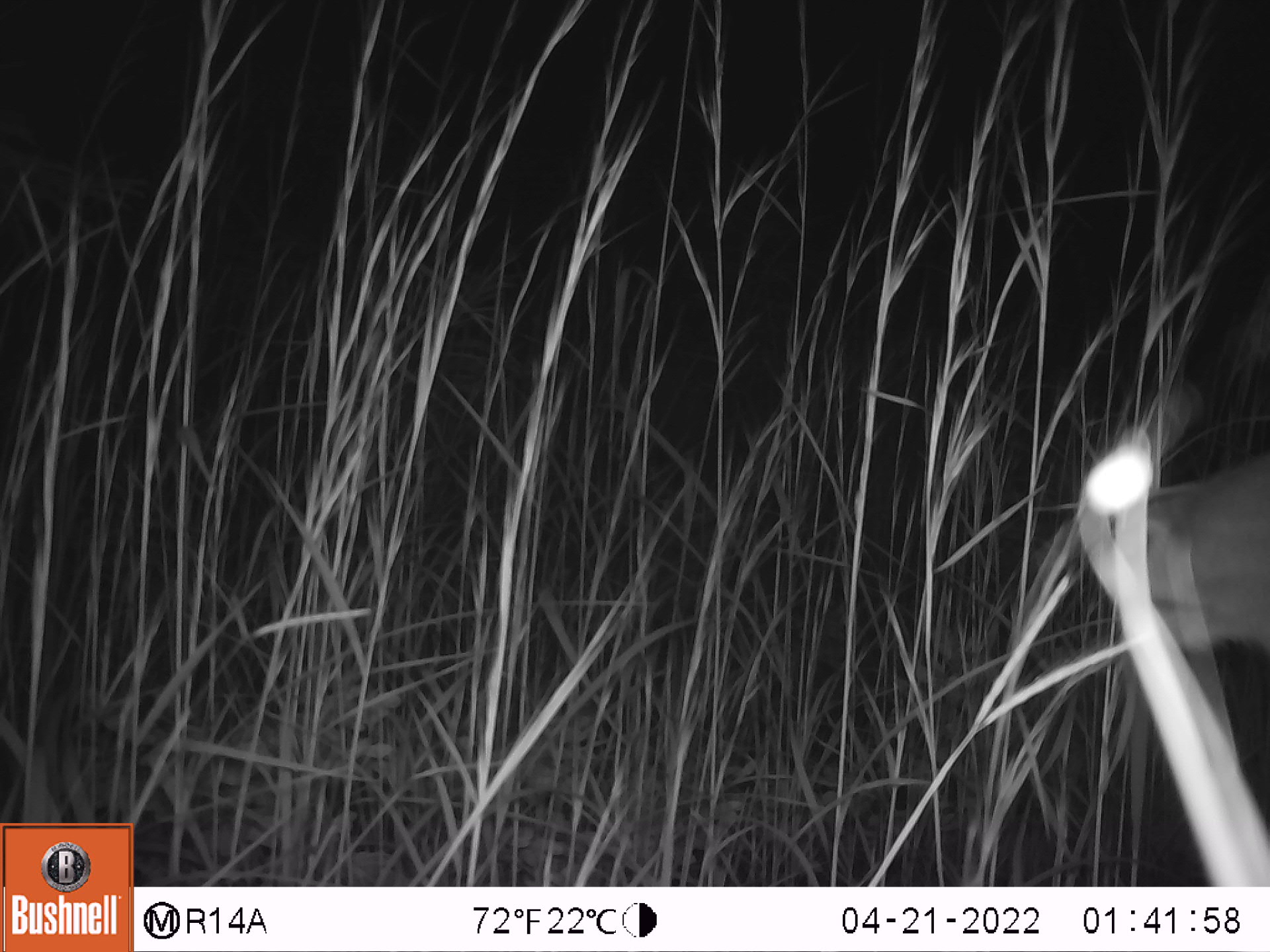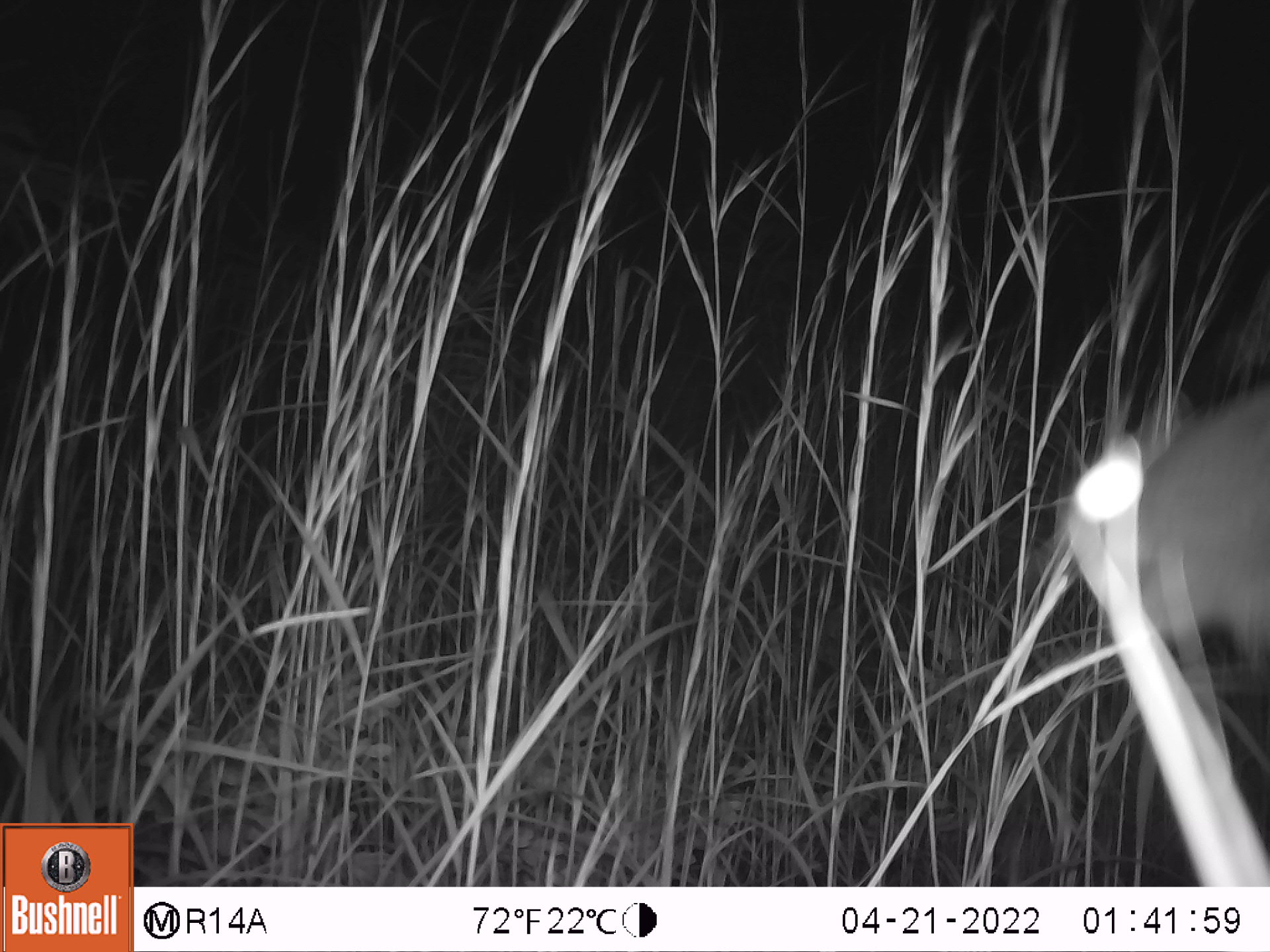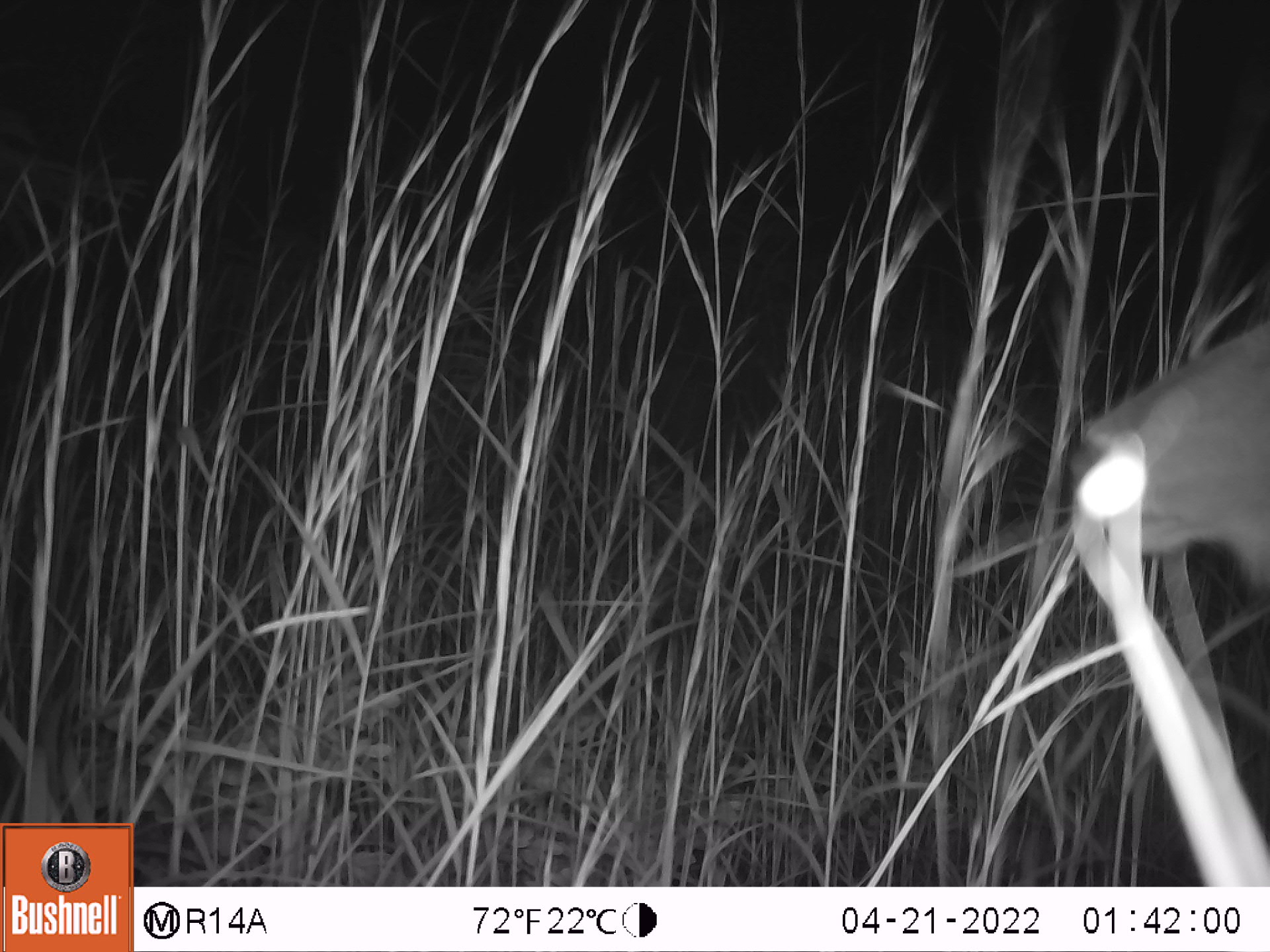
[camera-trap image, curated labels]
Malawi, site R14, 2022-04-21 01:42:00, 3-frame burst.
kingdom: Animalia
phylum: Chordata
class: Mammalia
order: Artiodactyla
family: Bovidae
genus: Kobus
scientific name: Kobus ellipsiprymnus ellipsiprymnus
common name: common waterbuck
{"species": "common waterbuck (Kobus ellipsiprymnus ellipsiprymnus)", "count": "1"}